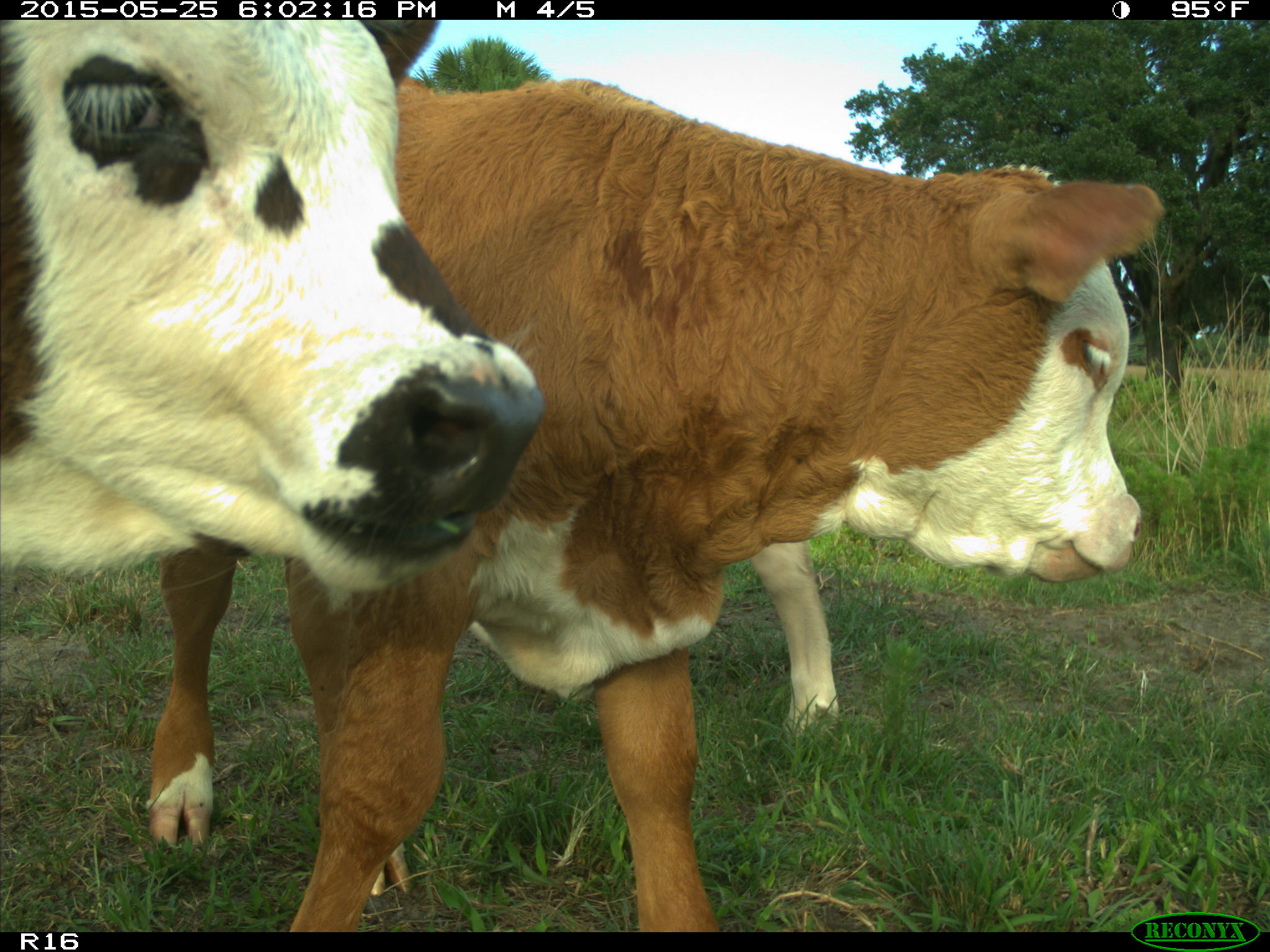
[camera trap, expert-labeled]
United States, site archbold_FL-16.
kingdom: Animalia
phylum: Chordata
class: Mammalia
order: Artiodactyla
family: Bovidae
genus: Bos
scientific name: Bos taurus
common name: domestic cow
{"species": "Bos taurus (domestic cow)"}